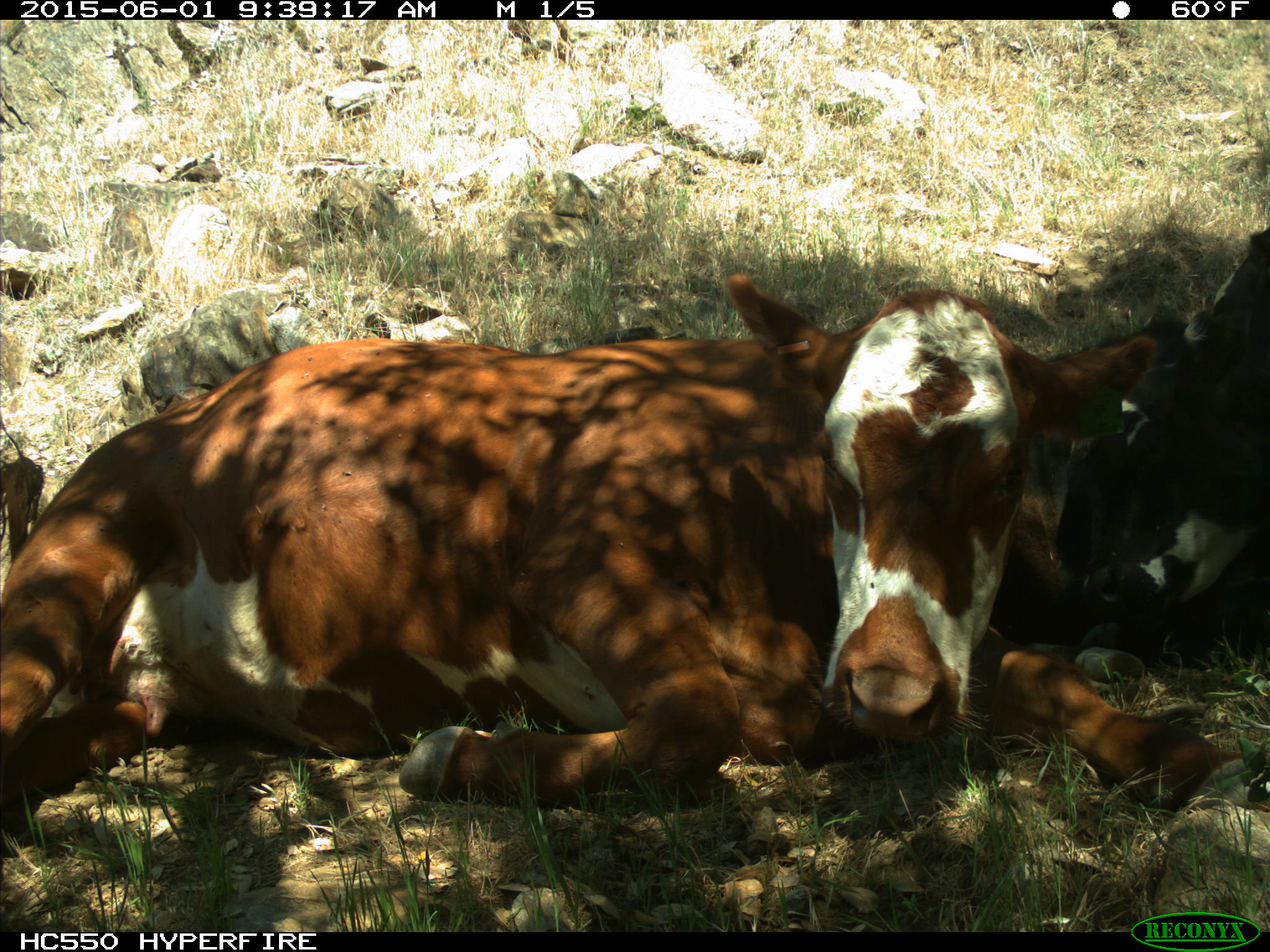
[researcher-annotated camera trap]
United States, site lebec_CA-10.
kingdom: Animalia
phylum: Chordata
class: Mammalia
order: Artiodactyla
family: Bovidae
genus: Bos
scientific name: Bos taurus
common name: domestic cow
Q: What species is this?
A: Bos taurus (domestic cow).